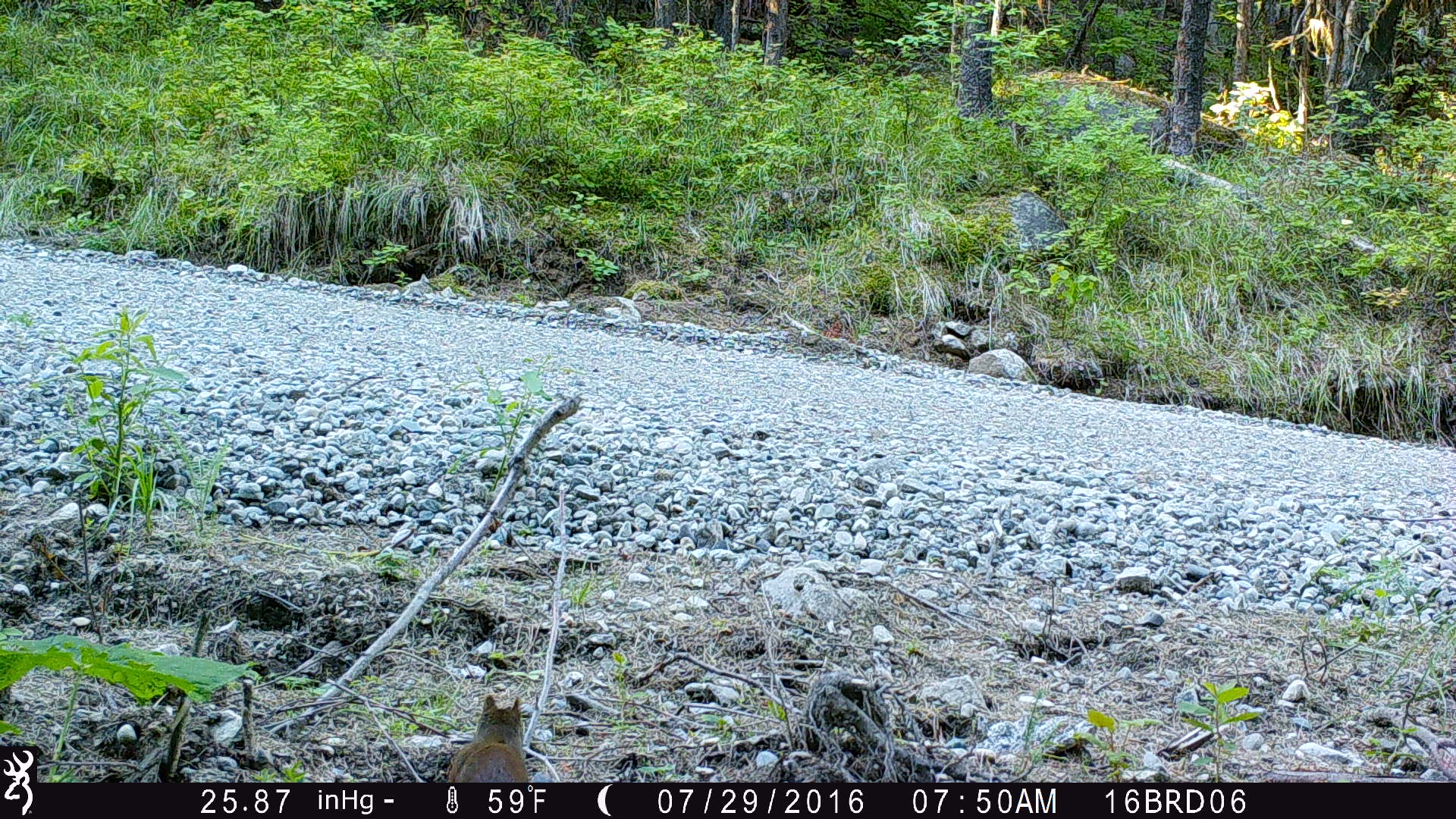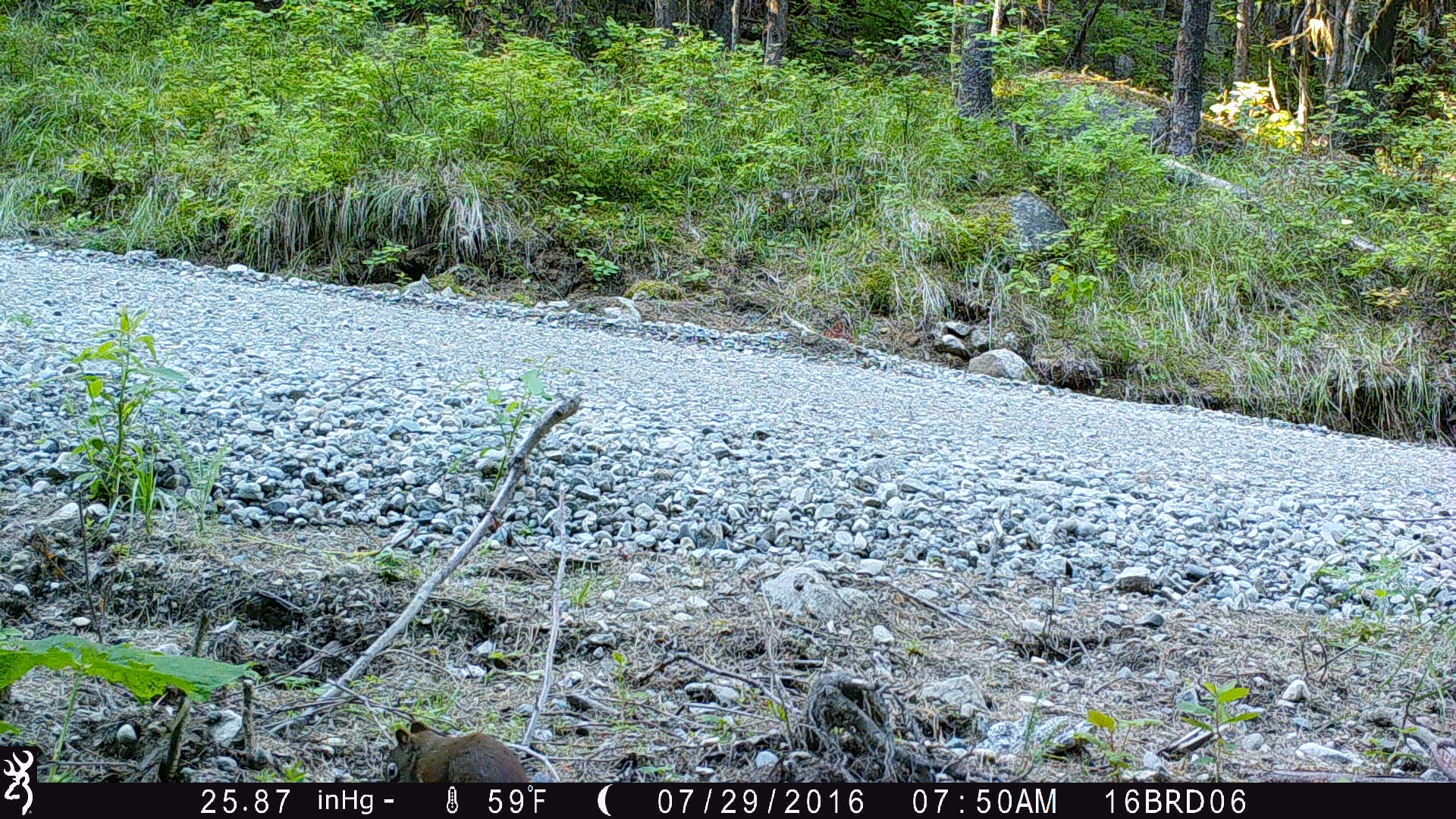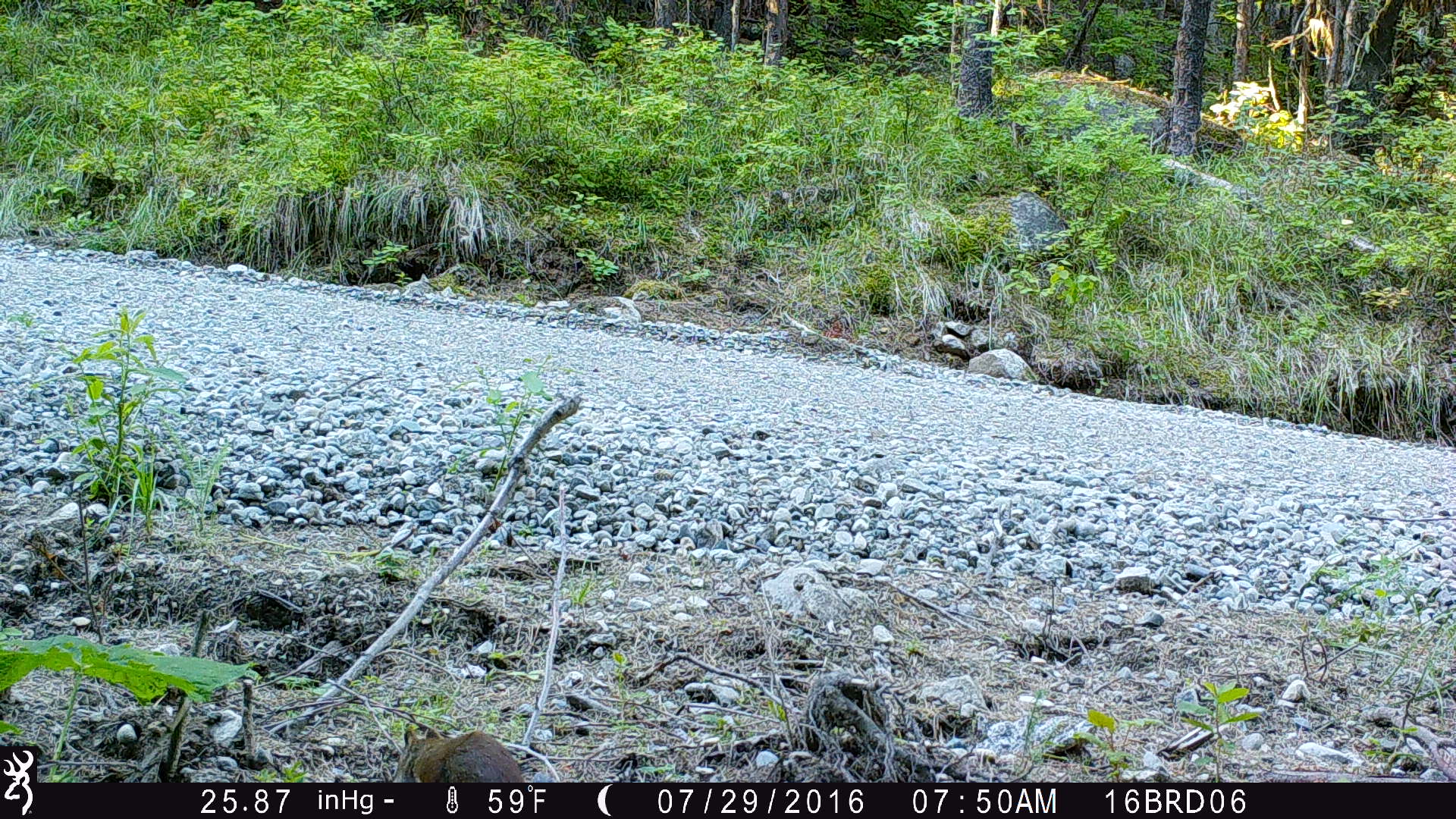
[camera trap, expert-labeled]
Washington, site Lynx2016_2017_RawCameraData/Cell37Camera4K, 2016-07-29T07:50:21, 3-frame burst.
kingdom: Animalia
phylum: Chordata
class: Mammalia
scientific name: Mammalia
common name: small mammal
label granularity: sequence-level